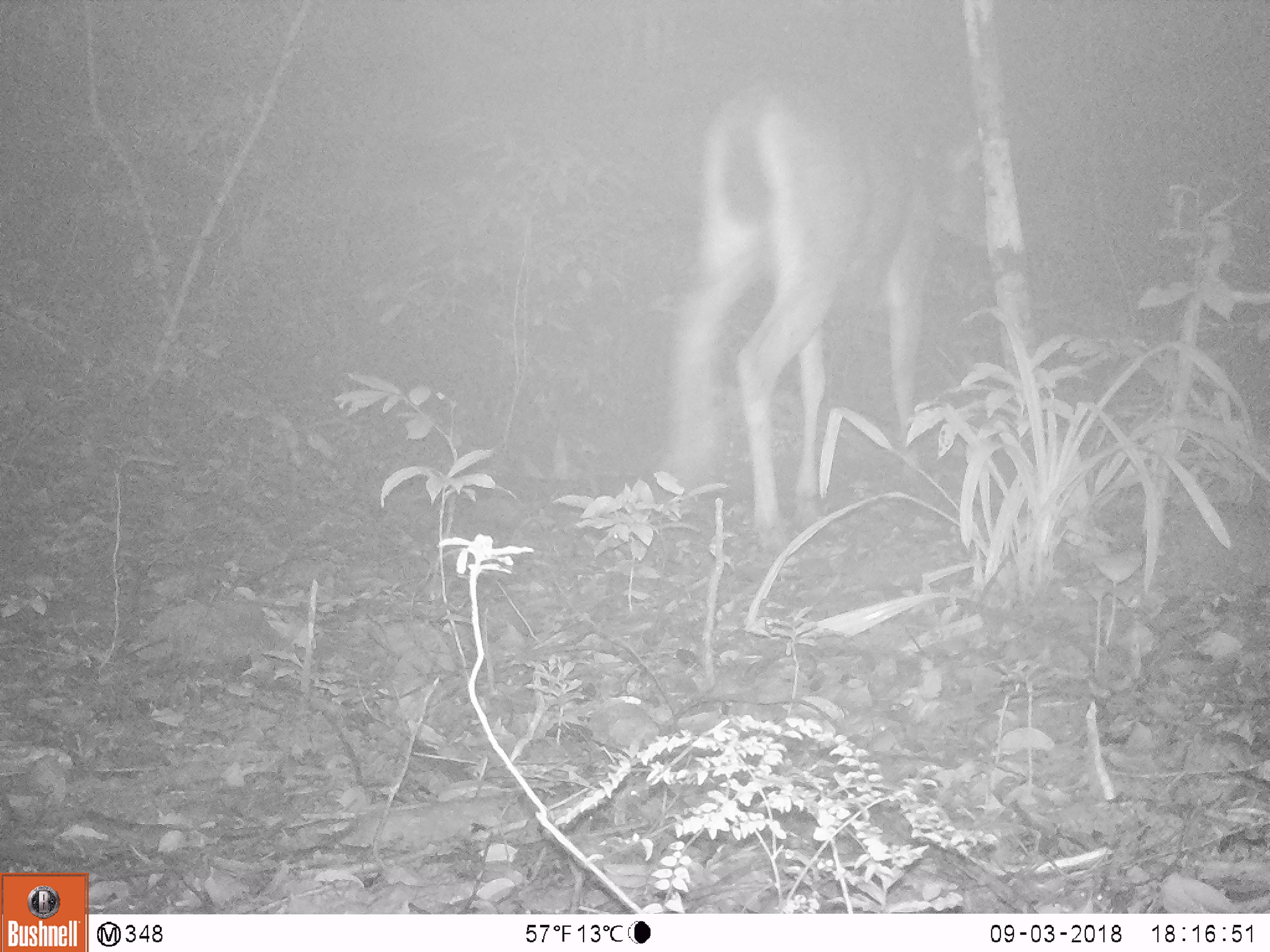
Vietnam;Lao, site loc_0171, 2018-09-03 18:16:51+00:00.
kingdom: Animalia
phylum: Chordata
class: Mammalia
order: Artiodactyla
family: Cervidae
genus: Rusa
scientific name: Rusa unicolor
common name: sambar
Sambar (Rusa unicolor). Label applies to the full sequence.